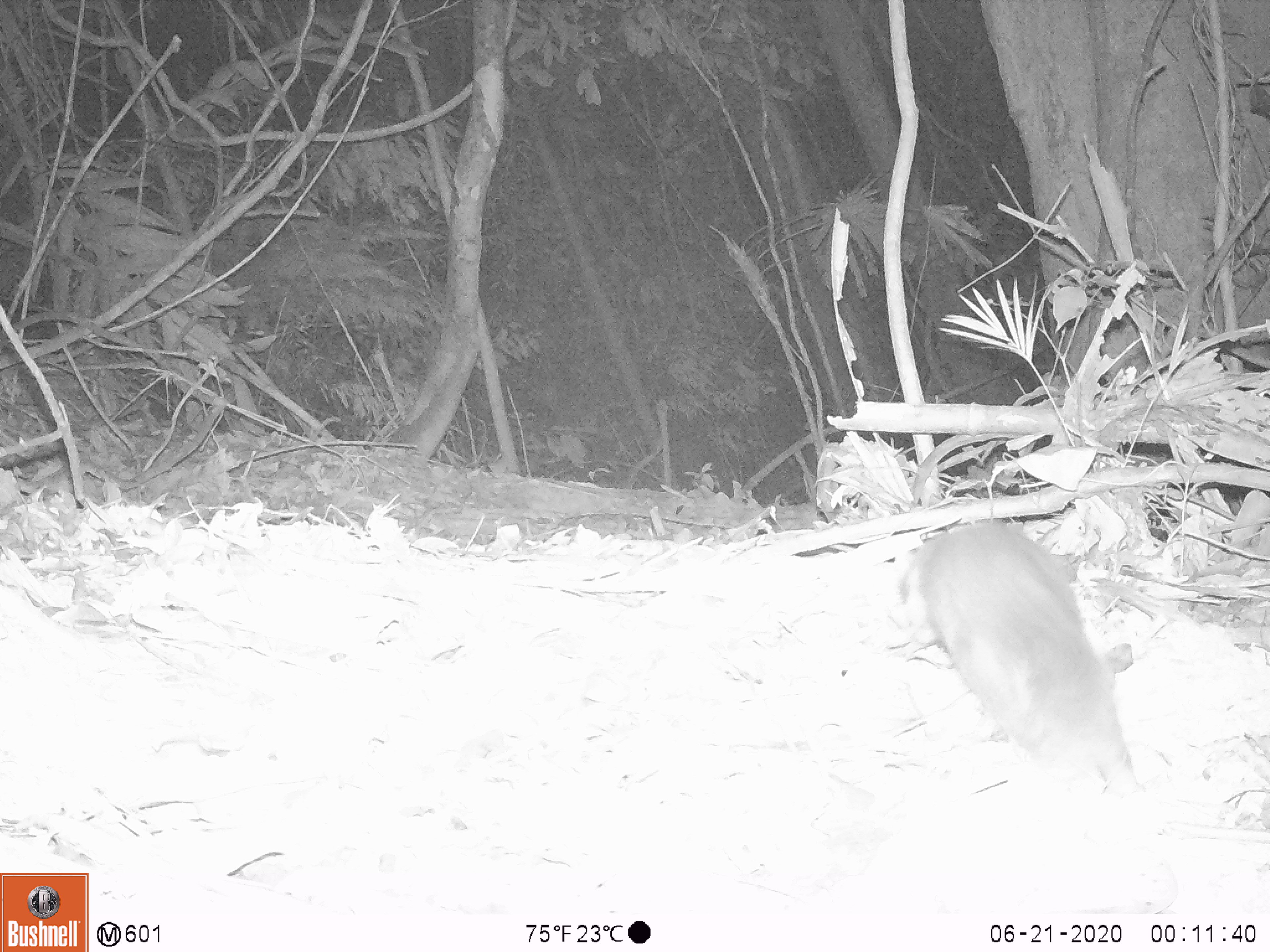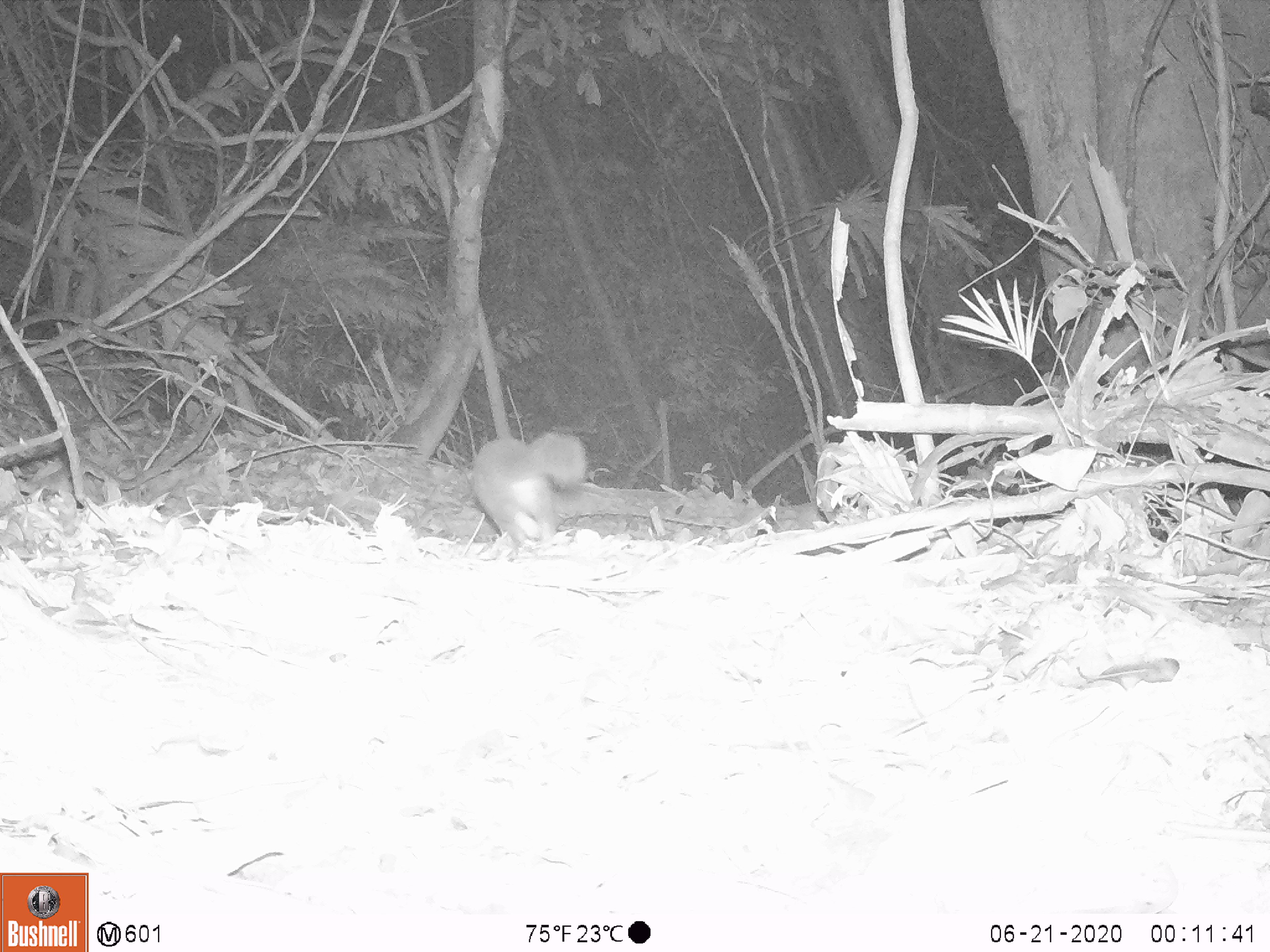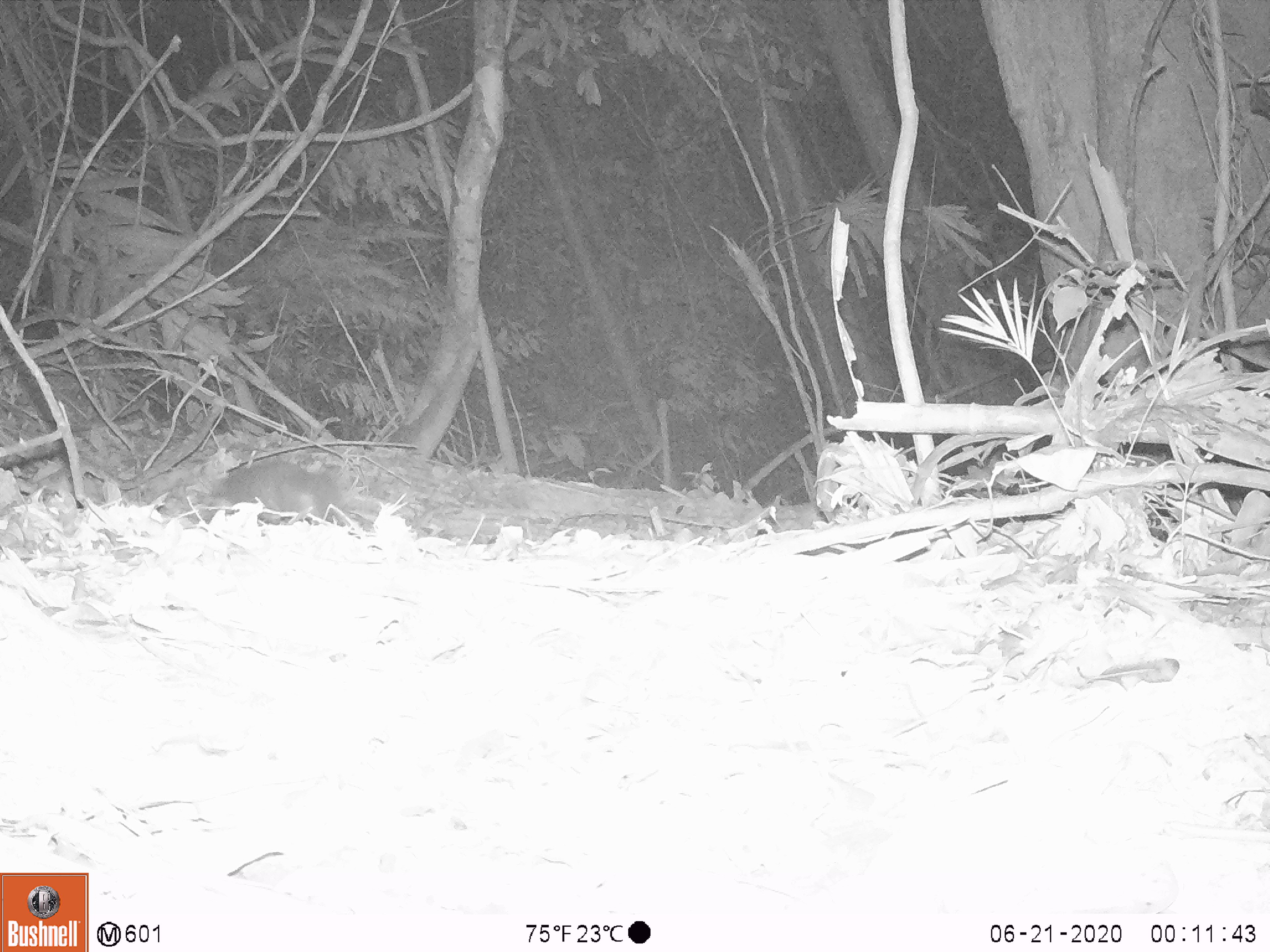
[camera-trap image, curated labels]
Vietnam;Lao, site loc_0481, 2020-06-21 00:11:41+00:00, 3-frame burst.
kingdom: Animalia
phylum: Chordata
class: Mammalia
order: Carnivora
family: Mustelidae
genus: Melogale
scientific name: Melogale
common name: ferret badger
Ferret badger (Melogale). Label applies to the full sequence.